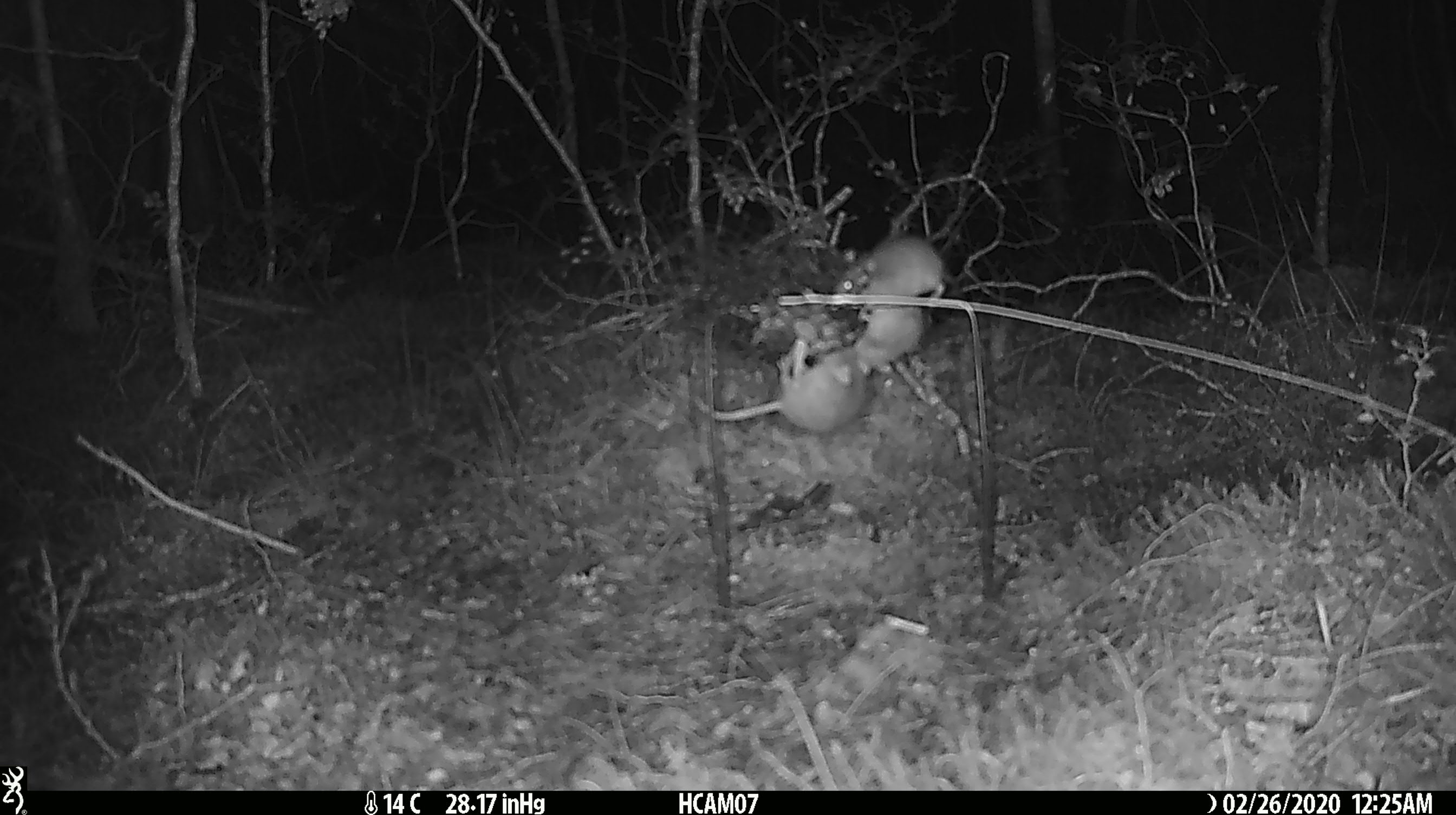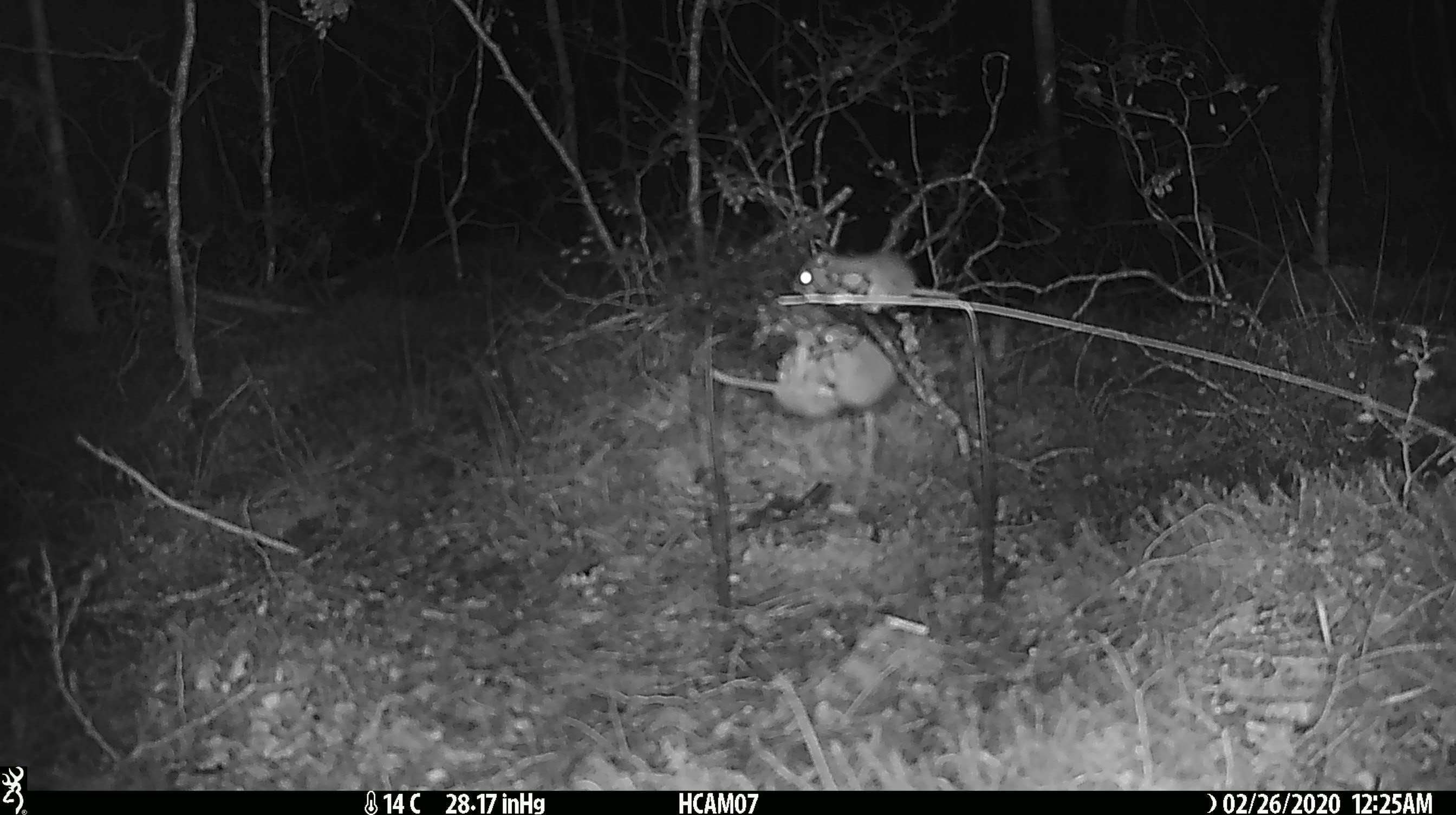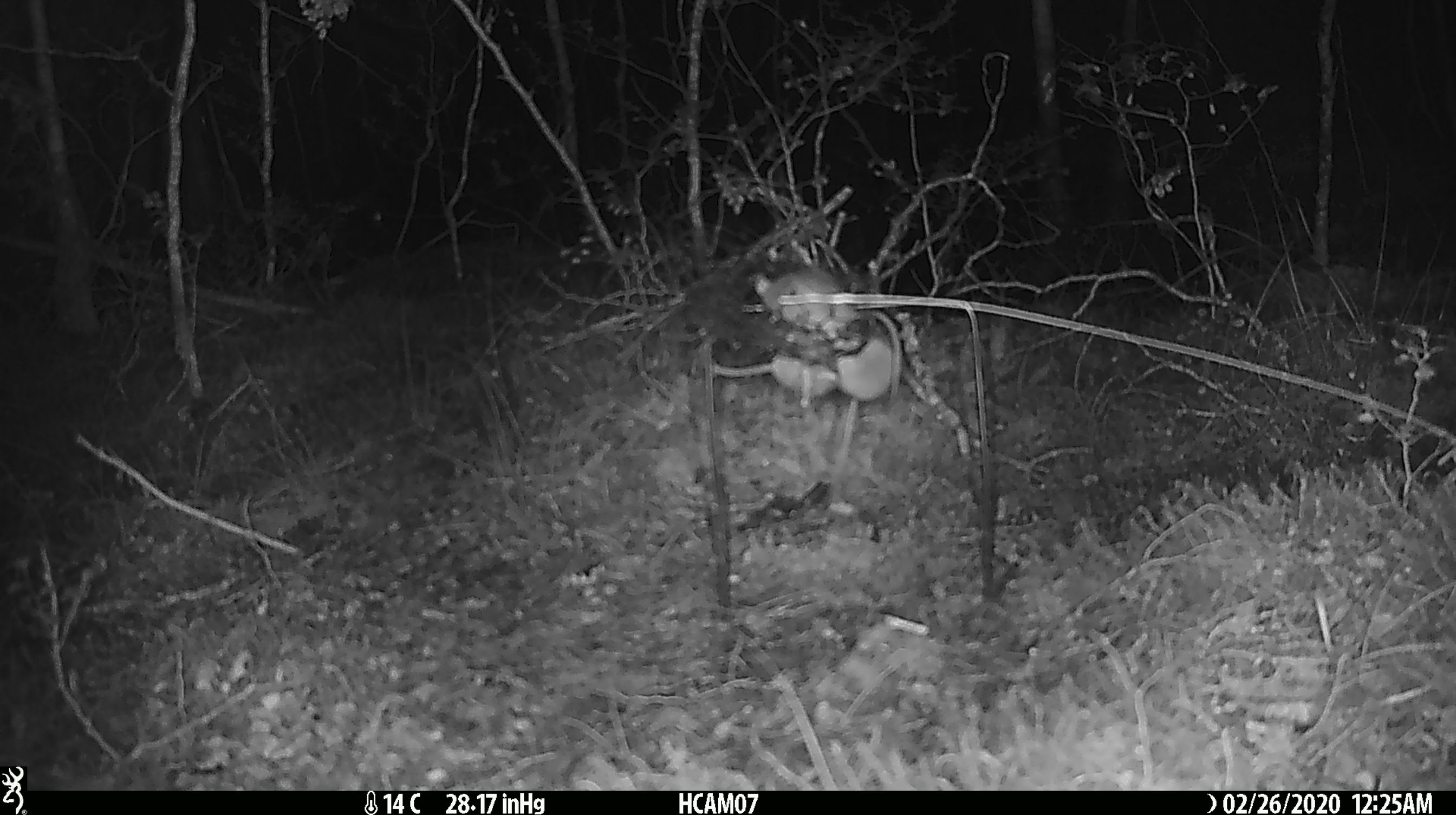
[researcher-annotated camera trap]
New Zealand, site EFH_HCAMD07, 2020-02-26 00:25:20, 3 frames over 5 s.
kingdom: Animalia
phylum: Chordata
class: Mammalia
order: Rodentia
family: Muridae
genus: Mus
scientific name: Mus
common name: mouse